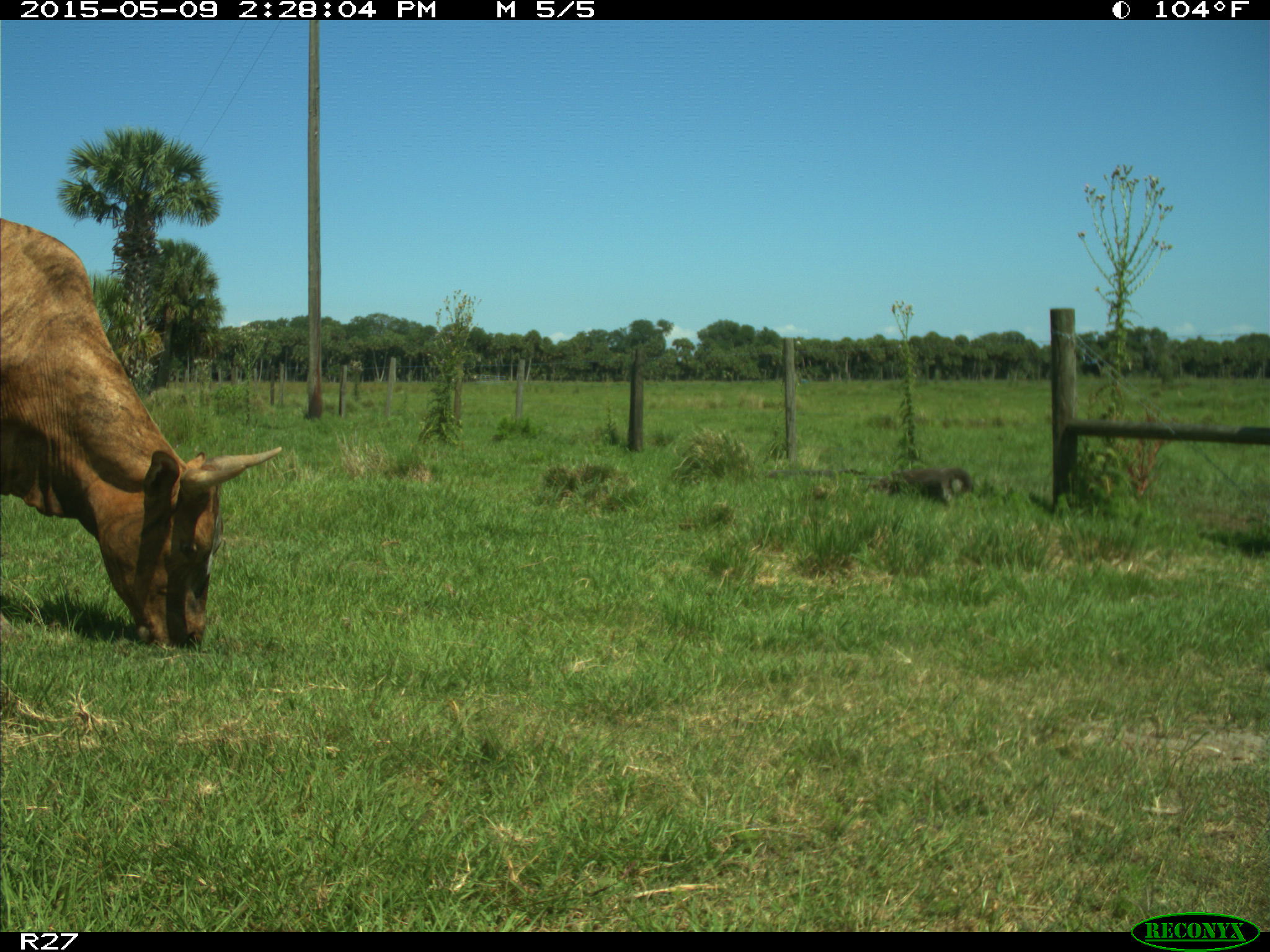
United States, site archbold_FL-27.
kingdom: Animalia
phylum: Chordata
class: Mammalia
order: Artiodactyla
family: Bovidae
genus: Bos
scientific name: Bos taurus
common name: domestic cow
Bos taurus (domestic cow).